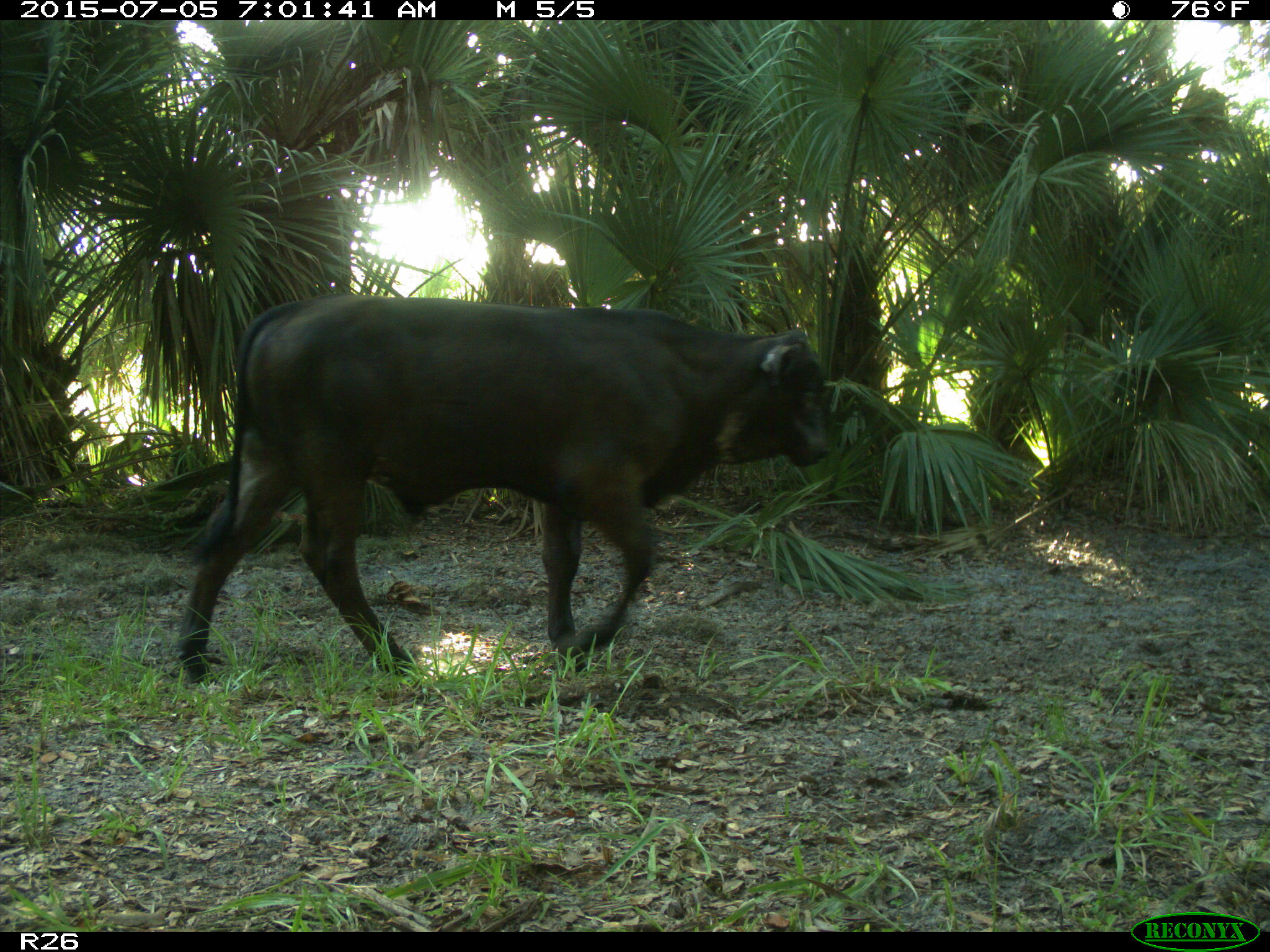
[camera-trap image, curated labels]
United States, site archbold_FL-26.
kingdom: Animalia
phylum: Chordata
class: Mammalia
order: Artiodactyla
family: Bovidae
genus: Bos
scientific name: Bos taurus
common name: domestic cow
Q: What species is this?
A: Bos taurus (domestic cow).